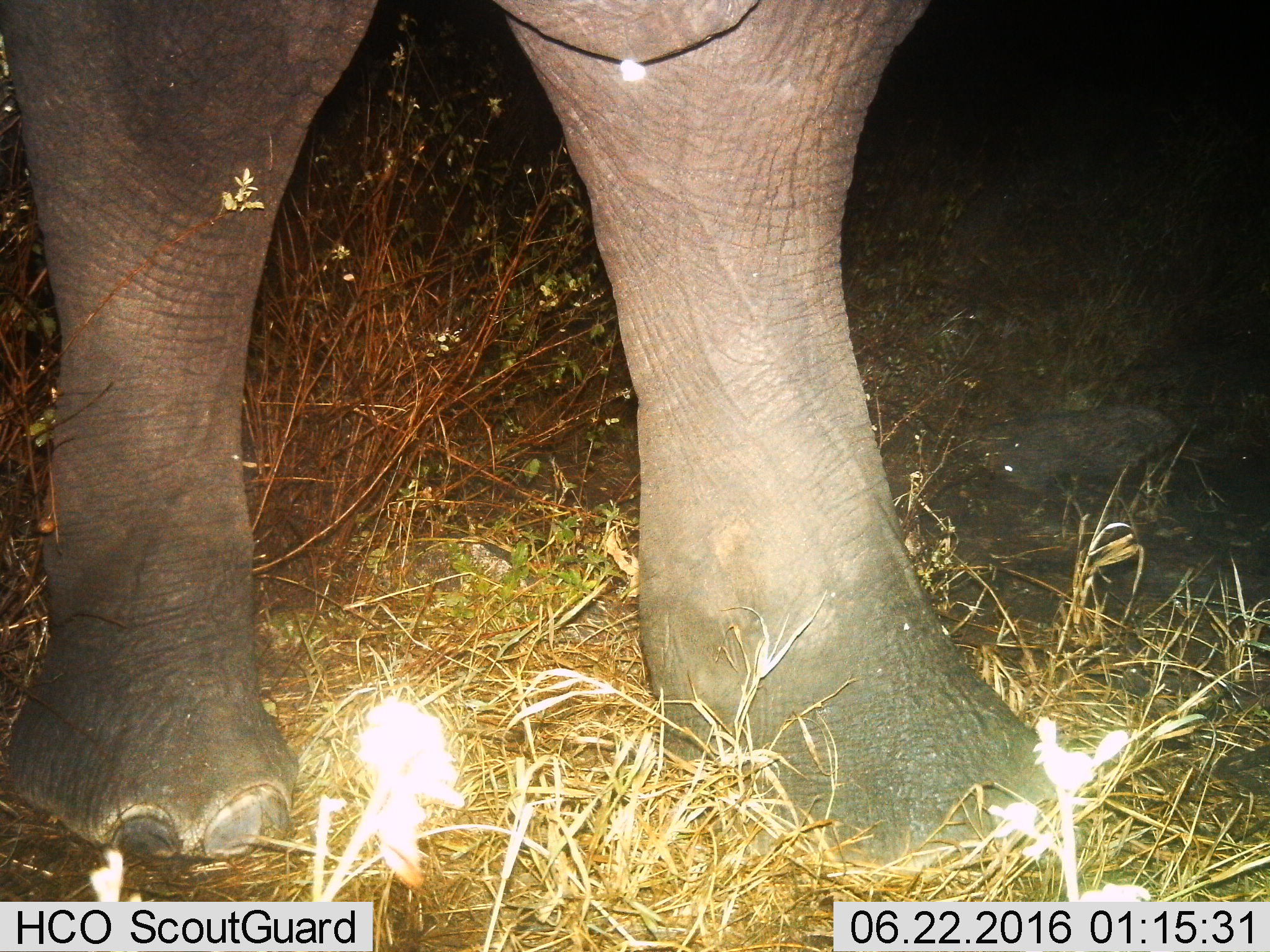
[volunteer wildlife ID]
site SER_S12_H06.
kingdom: Animalia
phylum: Chordata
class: Mammalia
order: Proboscidea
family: Elephantidae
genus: Loxodonta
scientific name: Loxodonta africana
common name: african bush elephant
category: elephant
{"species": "elephant (african bush elephant) (Loxodonta africana)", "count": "1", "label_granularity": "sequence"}